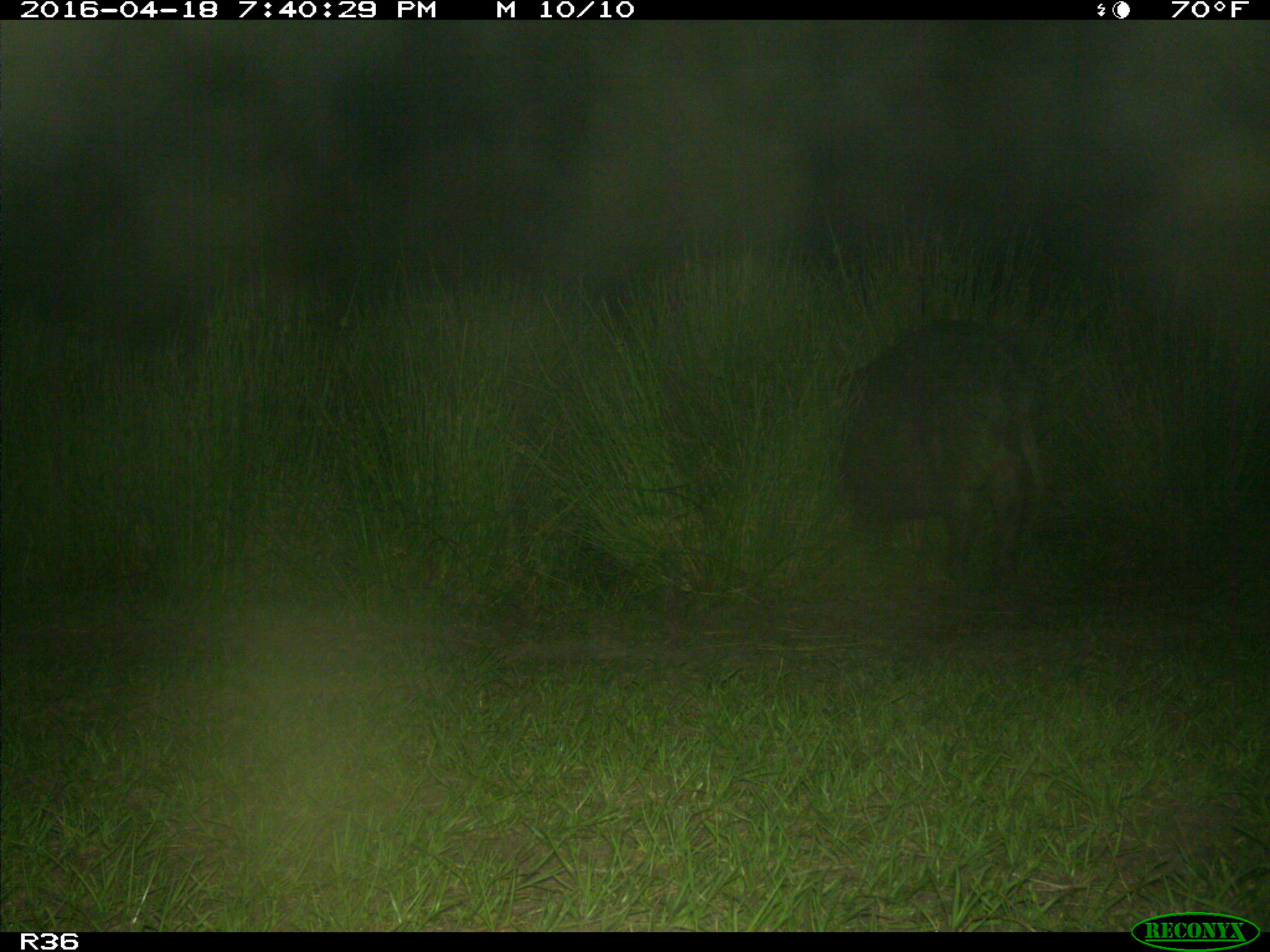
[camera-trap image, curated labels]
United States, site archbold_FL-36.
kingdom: Animalia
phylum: Chordata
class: Mammalia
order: Artiodactyla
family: Suidae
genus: Sus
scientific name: Sus scrofa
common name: wild boar